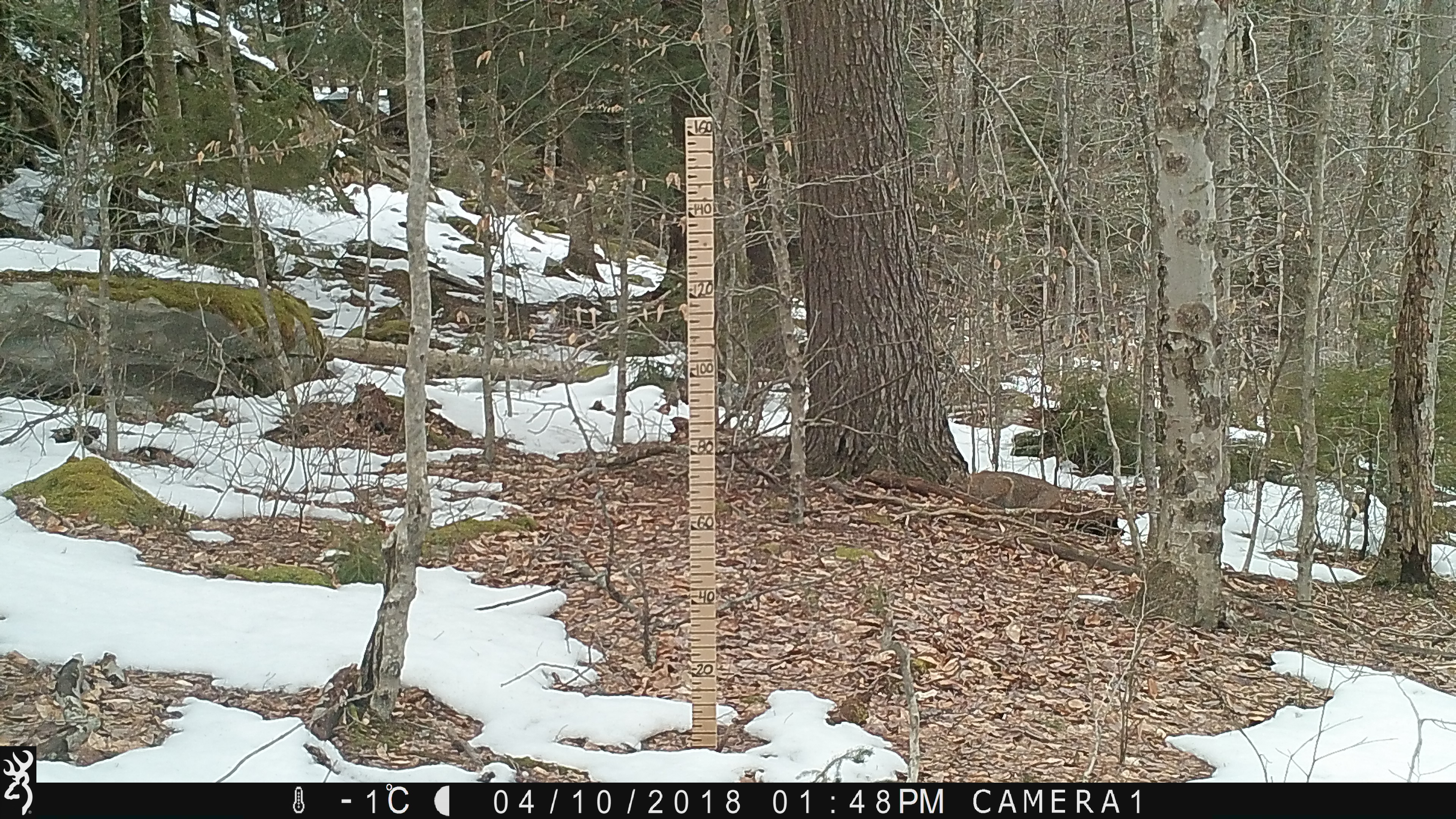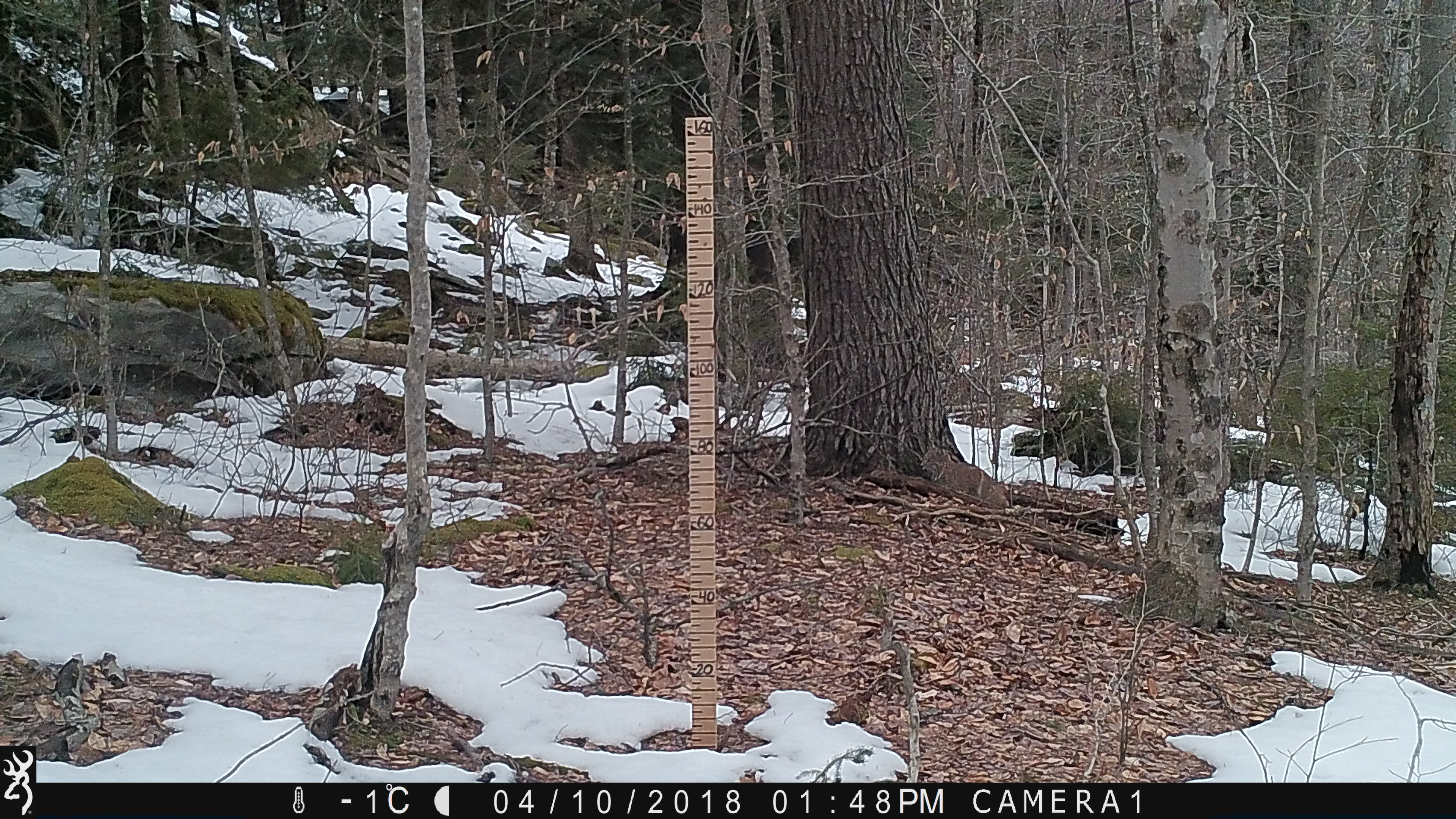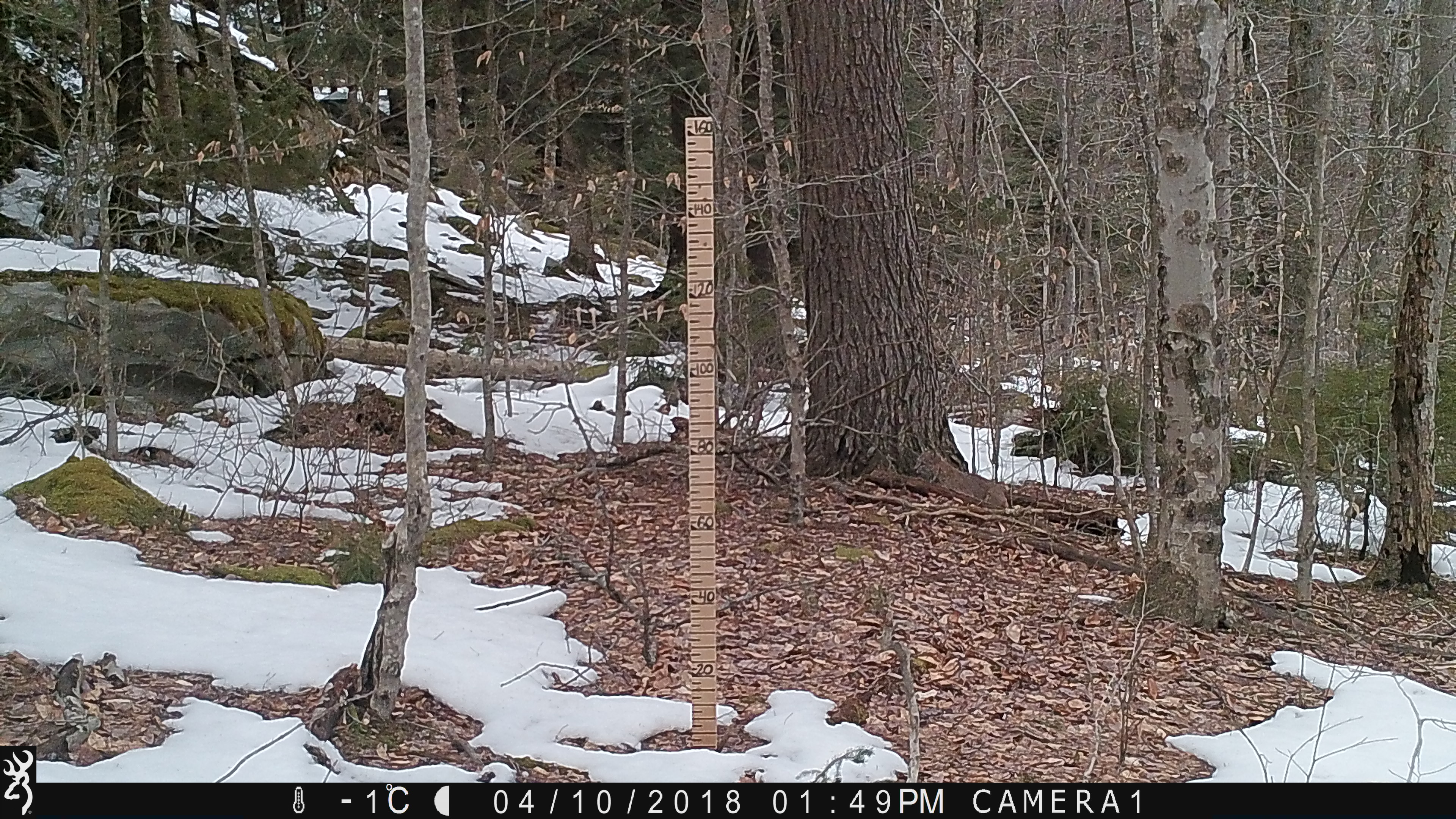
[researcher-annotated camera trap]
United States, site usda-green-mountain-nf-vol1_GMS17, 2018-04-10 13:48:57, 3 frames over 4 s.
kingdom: Animalia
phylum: Chordata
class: Mammalia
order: Carnivora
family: Felidae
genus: Lynx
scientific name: Lynx rufus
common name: bobcat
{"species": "bobcat (Lynx rufus)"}